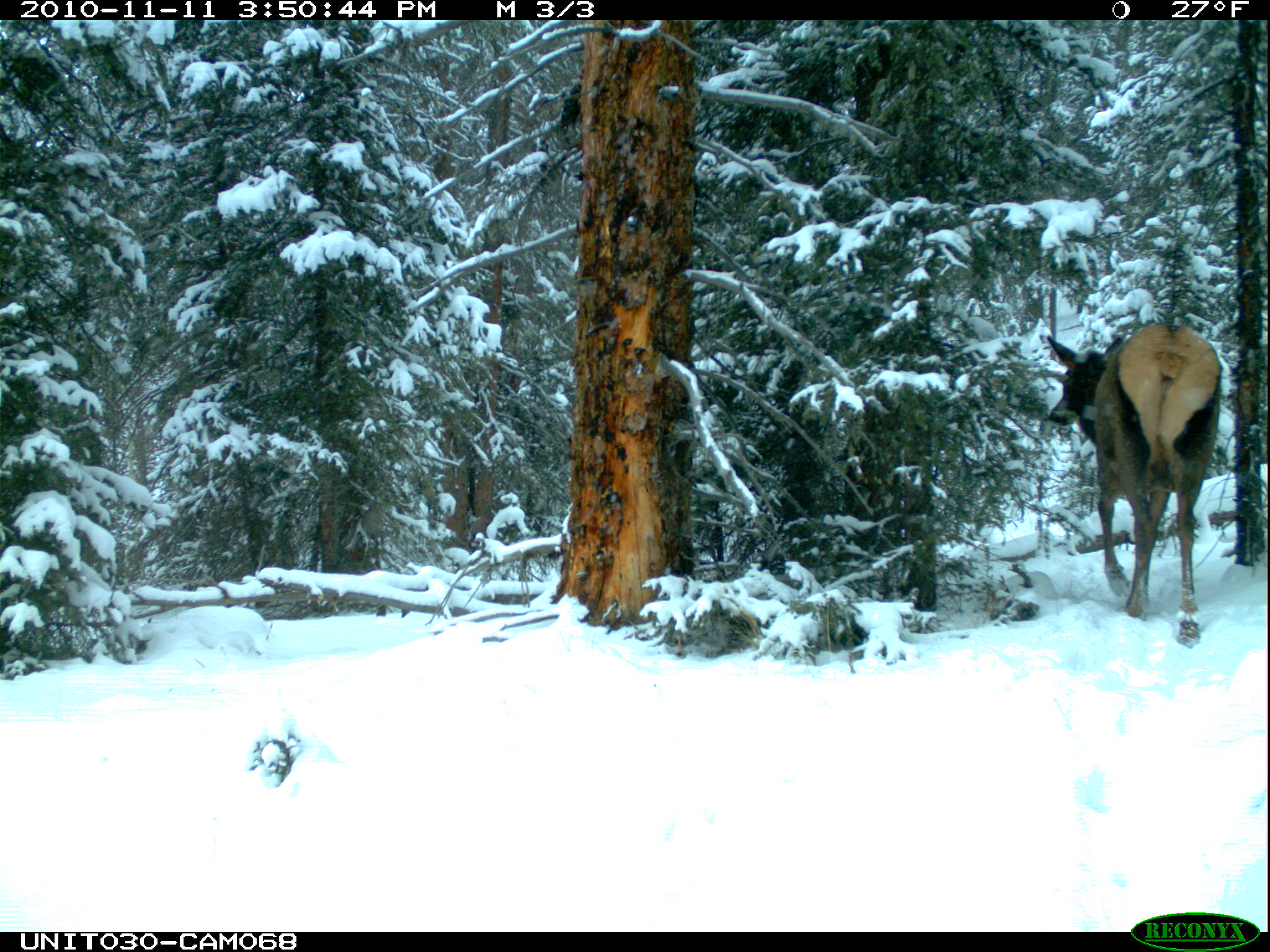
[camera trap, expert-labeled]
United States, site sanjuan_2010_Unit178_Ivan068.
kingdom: Animalia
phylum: Chordata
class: Mammalia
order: Artiodactyla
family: Cervidae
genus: Cervus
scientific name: Cervus elaphus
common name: red deer